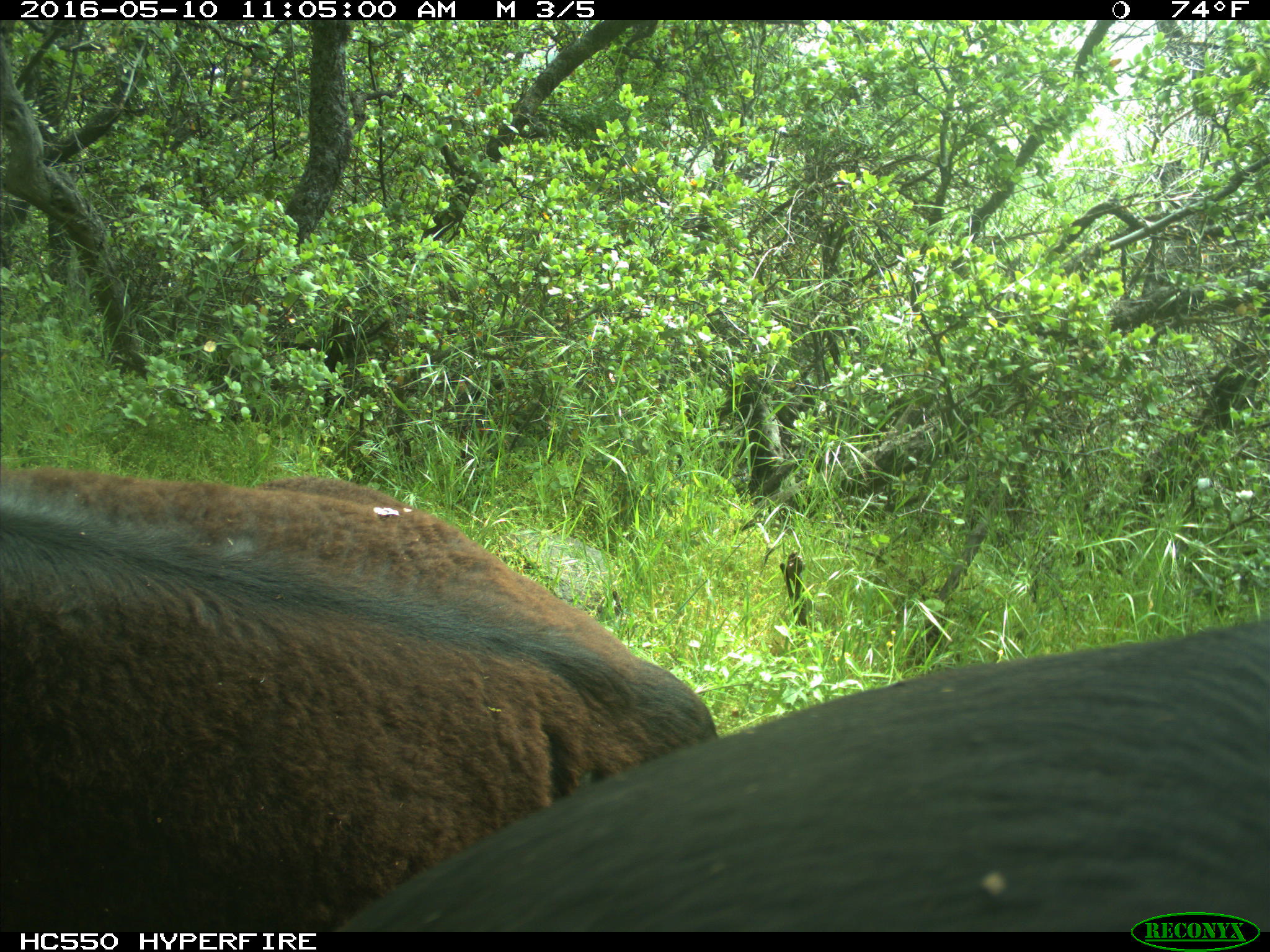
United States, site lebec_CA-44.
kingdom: Animalia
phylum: Chordata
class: Mammalia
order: Artiodactyla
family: Bovidae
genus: Bos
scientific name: Bos taurus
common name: domestic cow